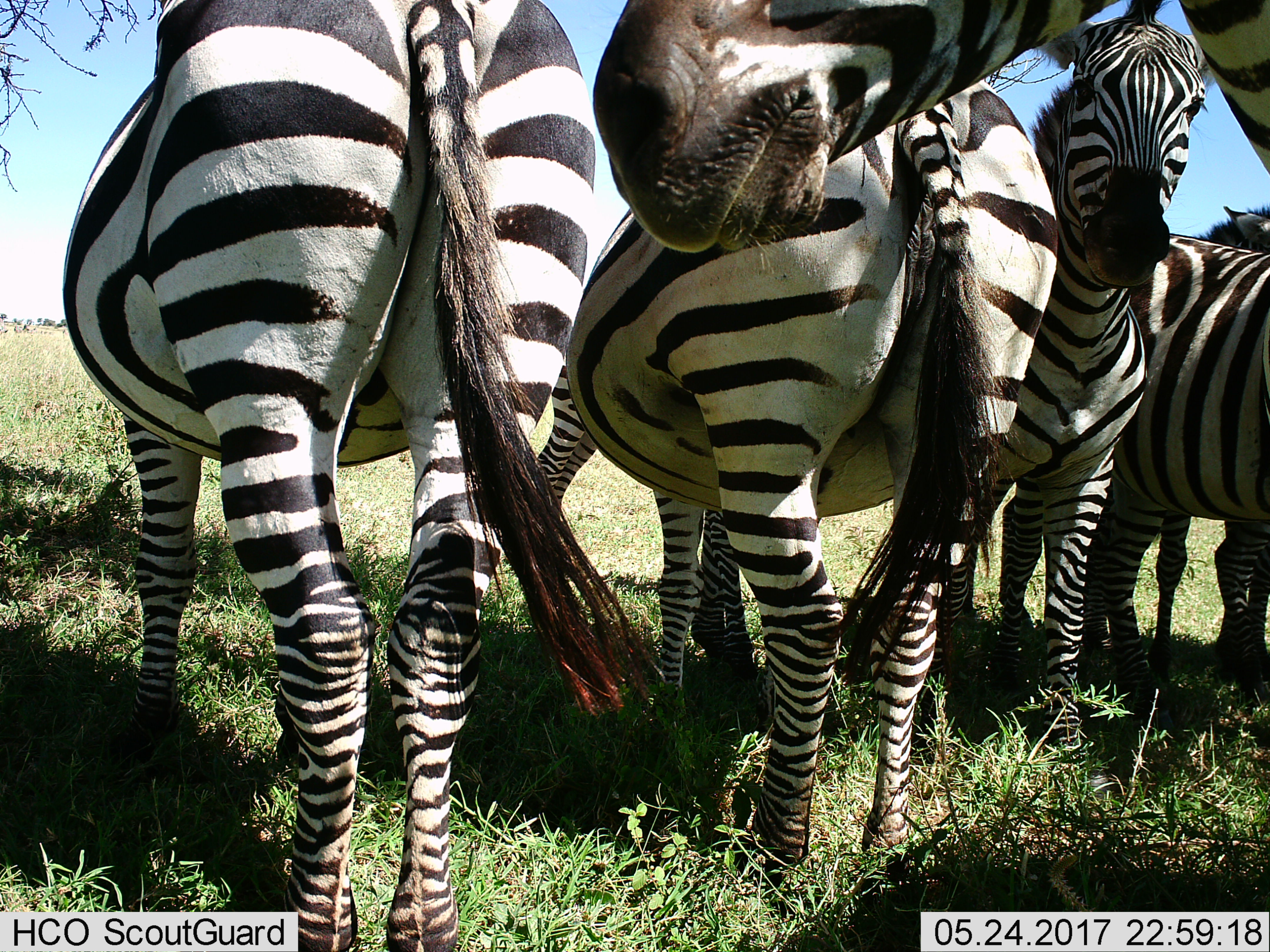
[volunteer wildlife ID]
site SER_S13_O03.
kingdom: Animalia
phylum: Chordata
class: Mammalia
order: Perissodactyla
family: Equidae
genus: Equus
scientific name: Equus quagga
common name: plains zebra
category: zebraplains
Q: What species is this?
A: Zebraplains (plains zebra) (Equus quagga).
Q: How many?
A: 6.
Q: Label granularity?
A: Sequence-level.